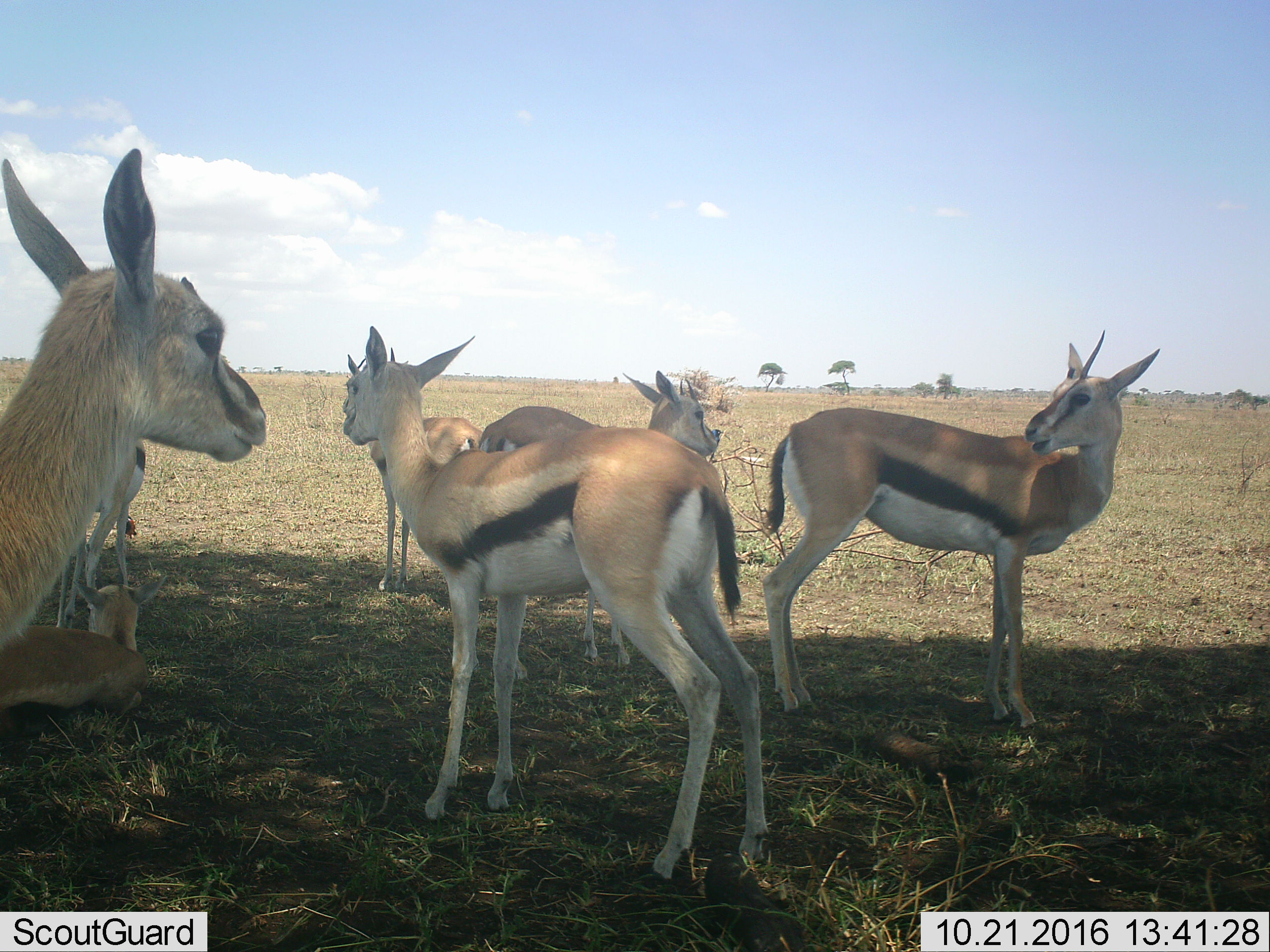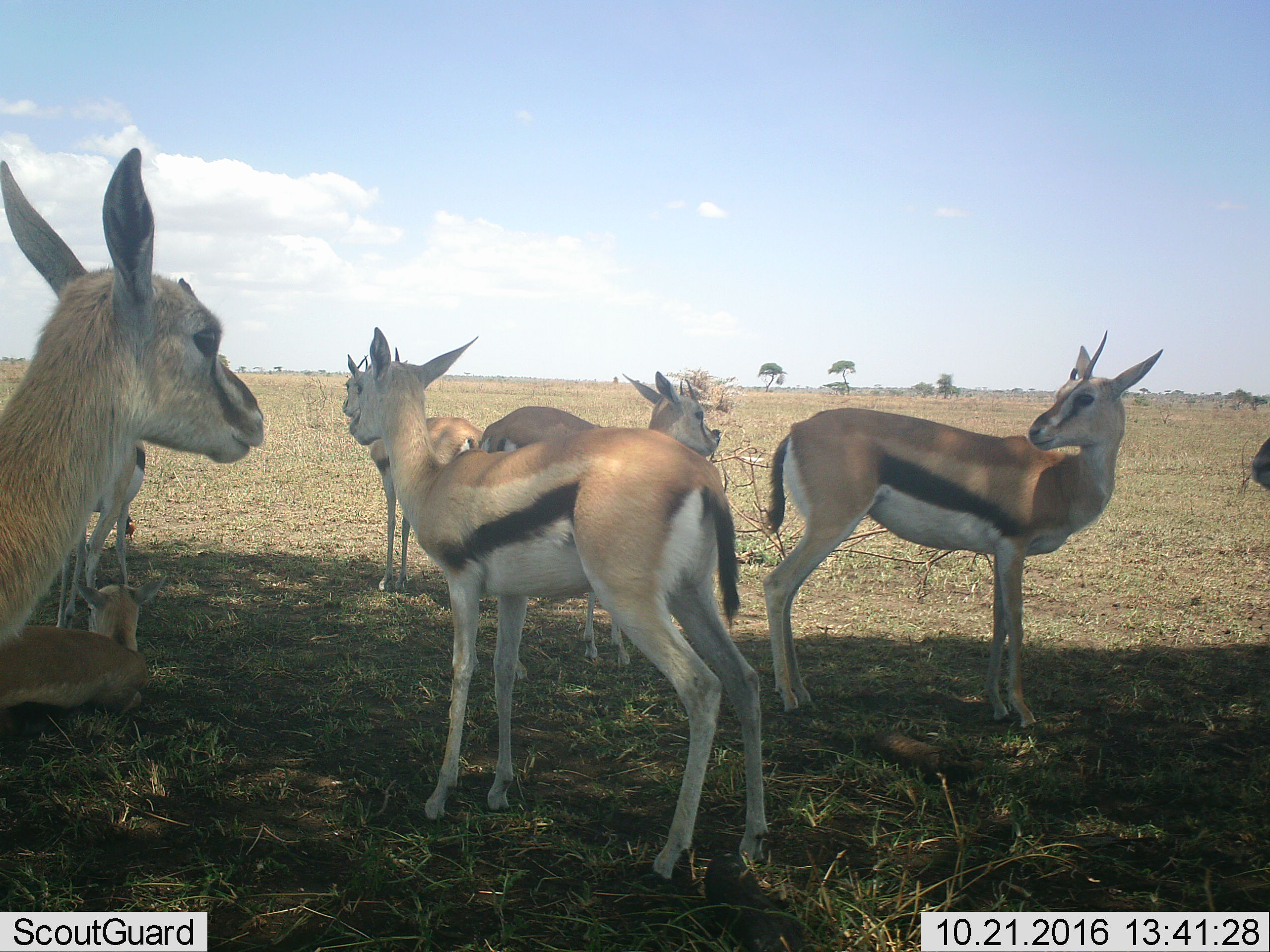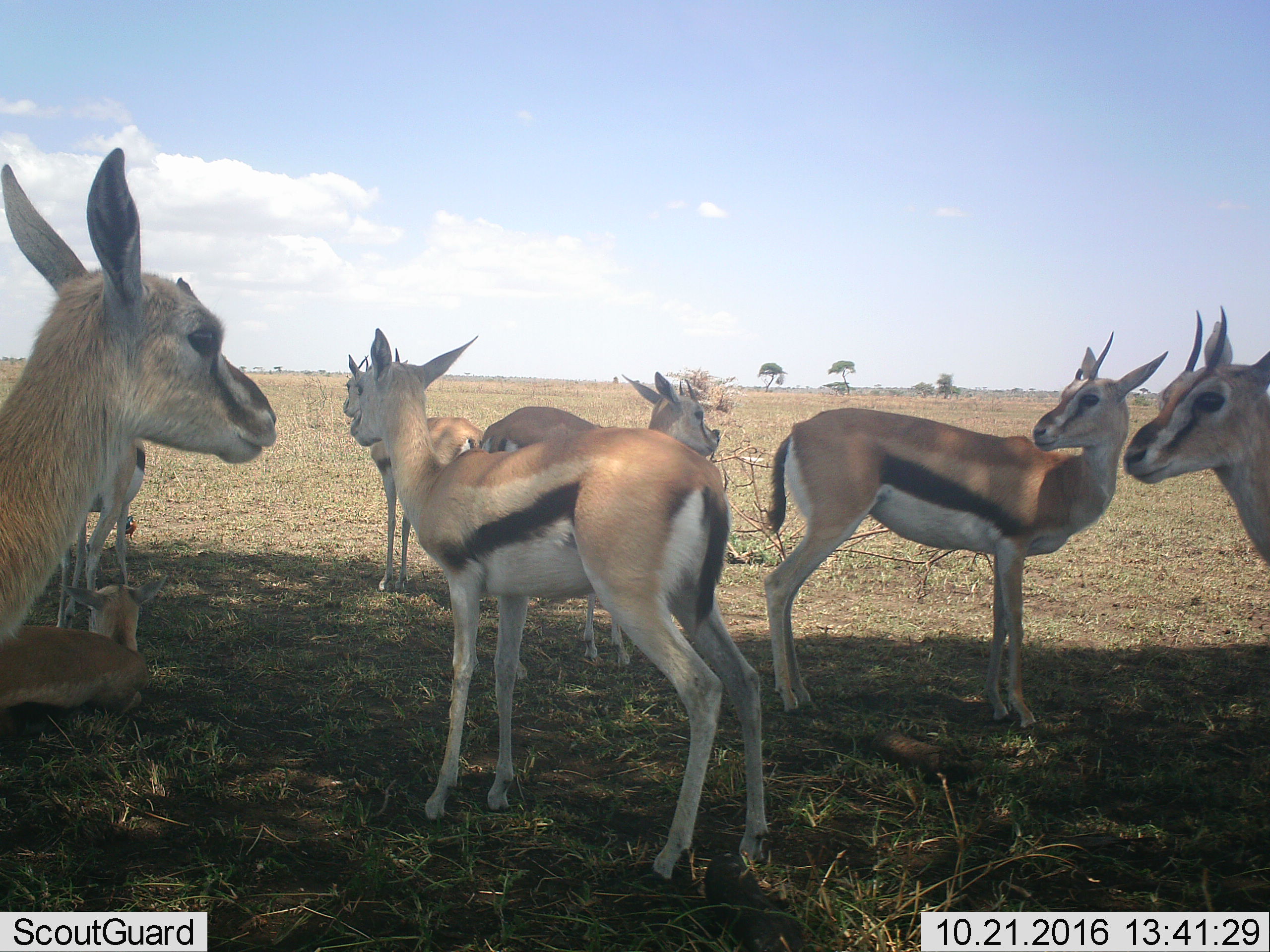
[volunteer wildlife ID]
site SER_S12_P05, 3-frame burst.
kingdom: Animalia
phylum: Chordata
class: Mammalia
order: Artiodactyla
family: Bovidae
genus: Eudorcas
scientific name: Eudorcas thomsonii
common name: thomson's gazelle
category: gazellethomsons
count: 7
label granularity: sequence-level